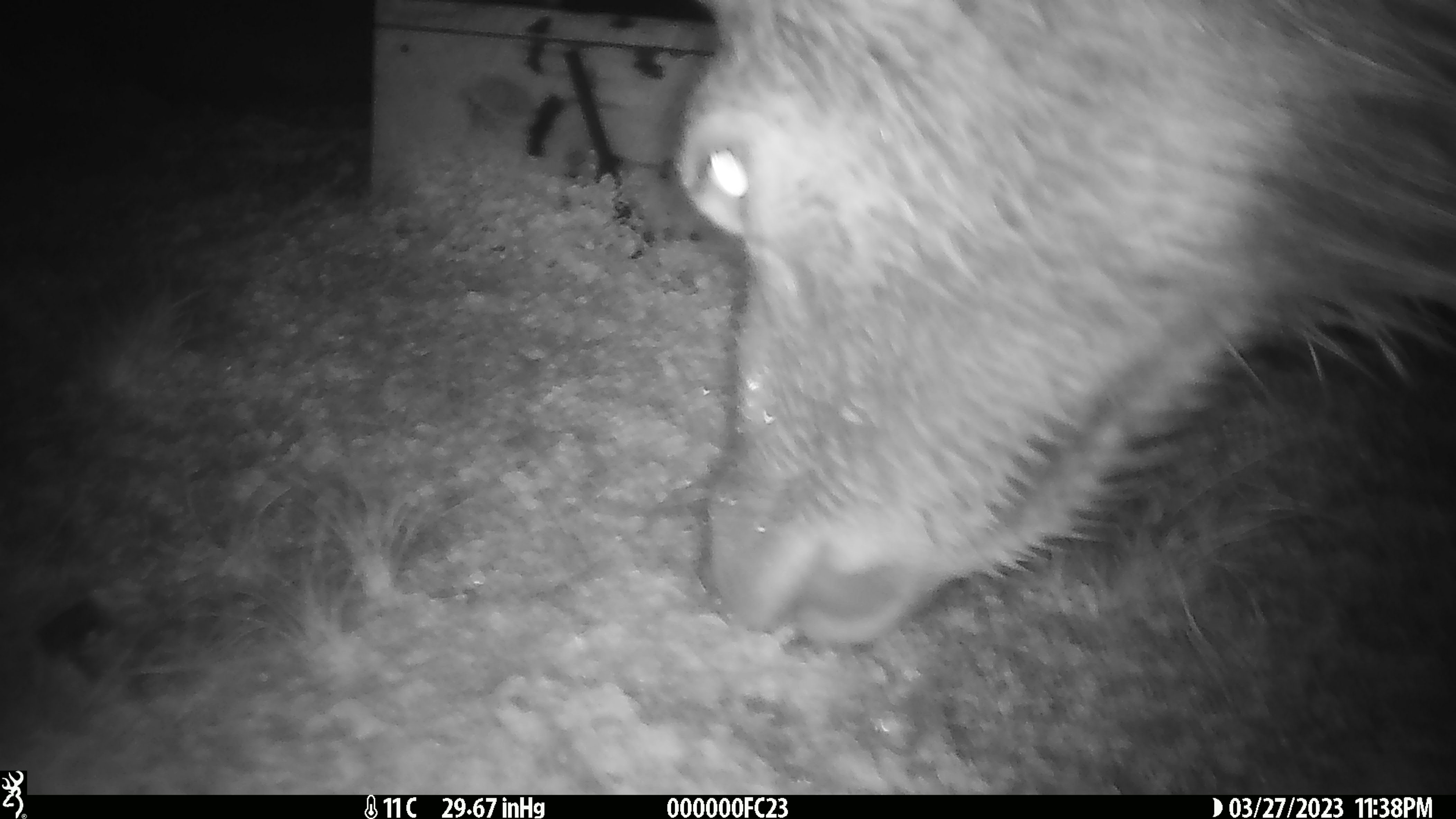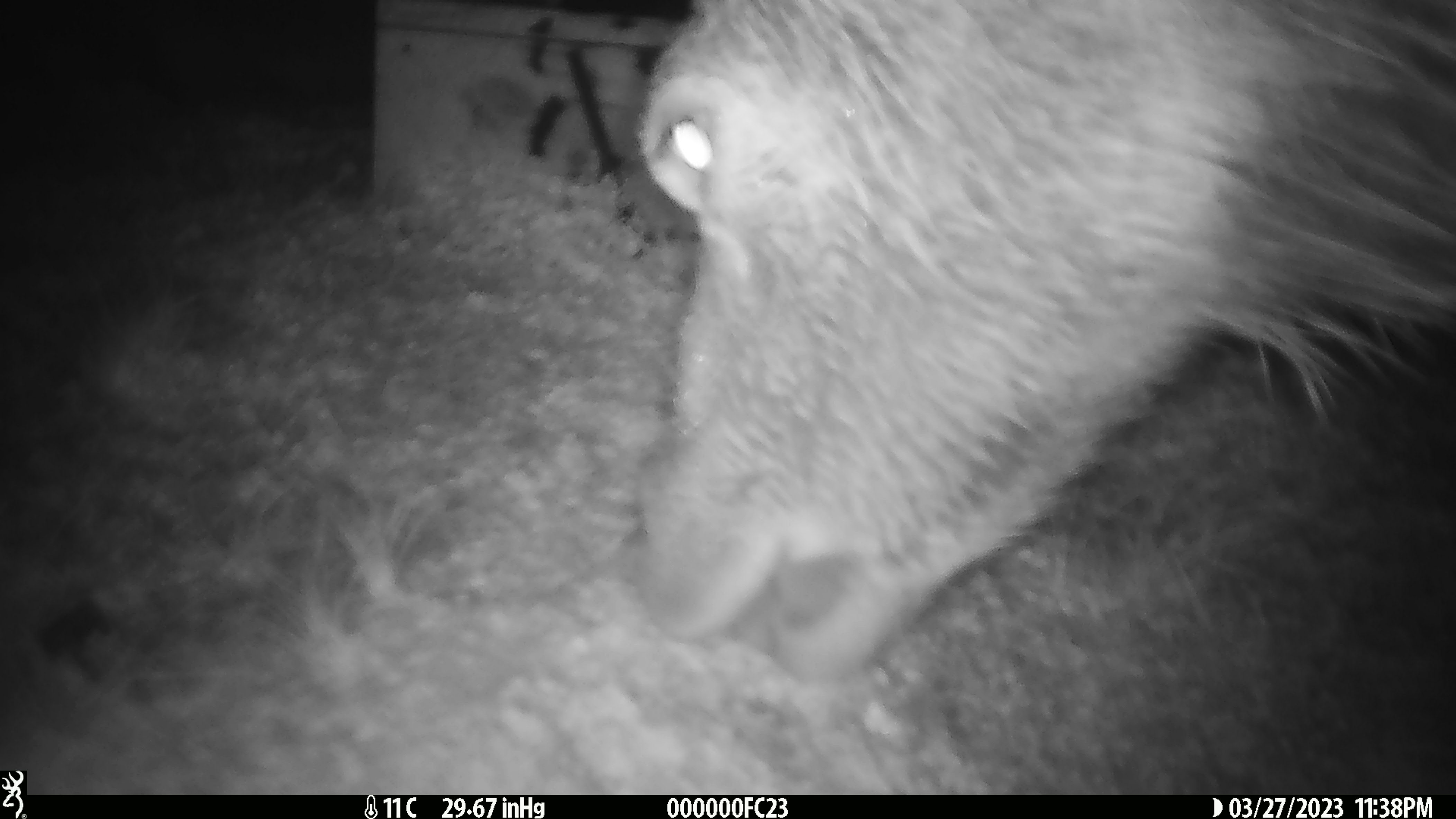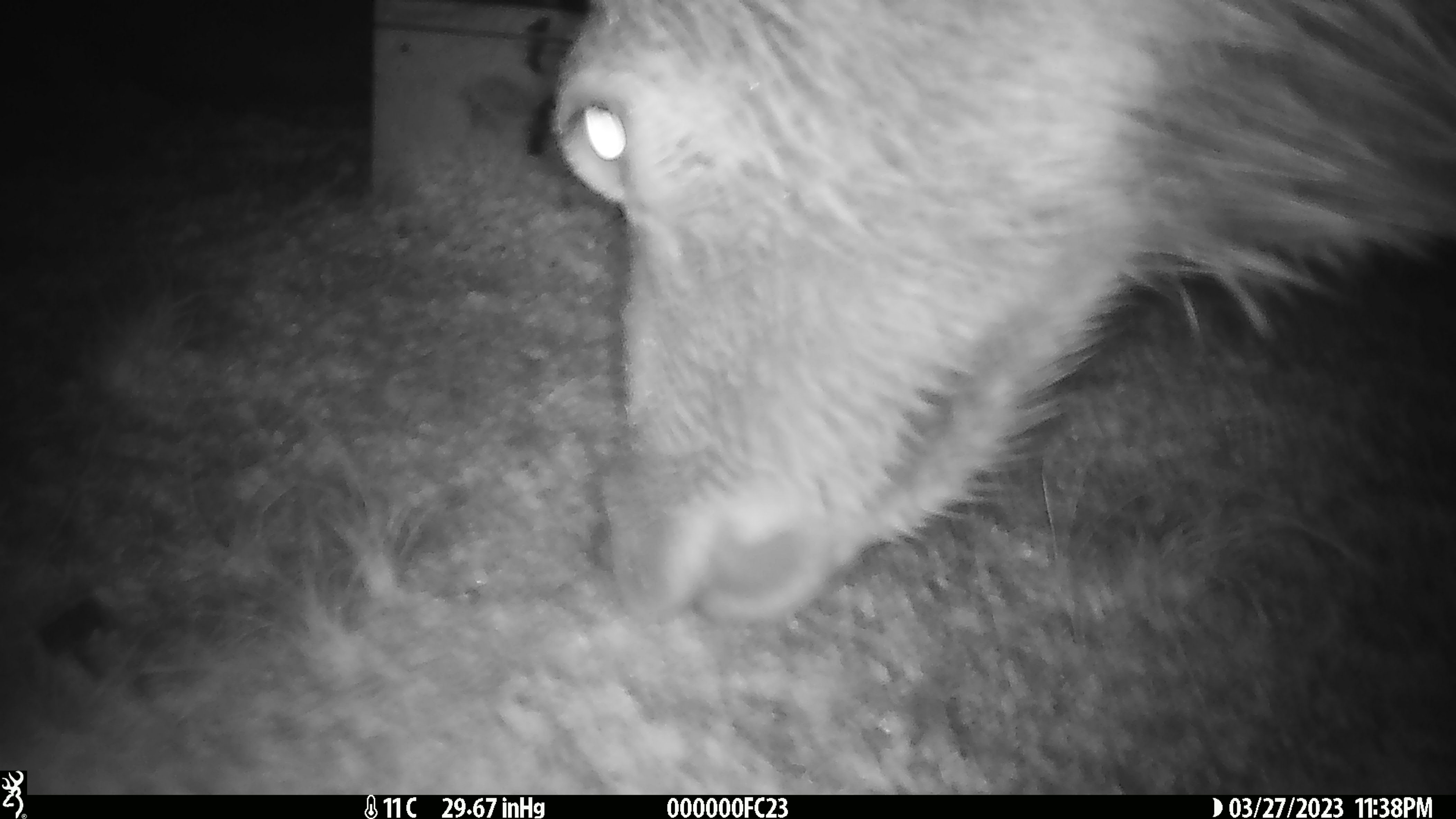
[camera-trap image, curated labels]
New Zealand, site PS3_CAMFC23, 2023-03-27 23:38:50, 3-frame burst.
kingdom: Animalia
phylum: Chordata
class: Mammalia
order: Artiodactyla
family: Cervidae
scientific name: Cervidae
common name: deer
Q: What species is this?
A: Deer (Cervidae).